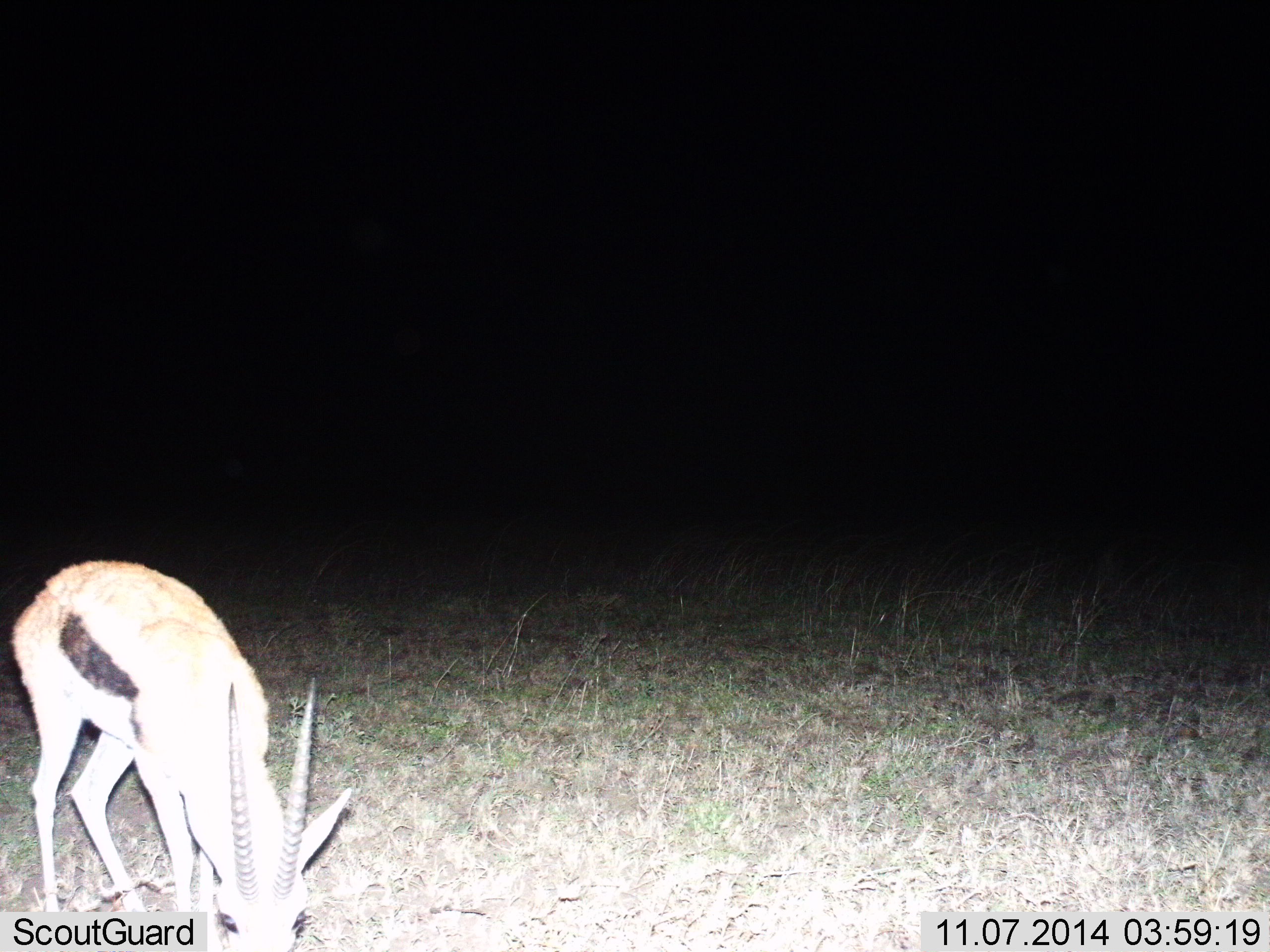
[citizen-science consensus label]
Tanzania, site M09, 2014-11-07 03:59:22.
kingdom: Animalia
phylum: Chordata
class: Mammalia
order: Artiodactyla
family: Bovidae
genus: Eudorcas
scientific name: Eudorcas thomsonii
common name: thomson's gazelle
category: gazellethomsons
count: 1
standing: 10%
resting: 0%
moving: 0%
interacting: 0%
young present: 0%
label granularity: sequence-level